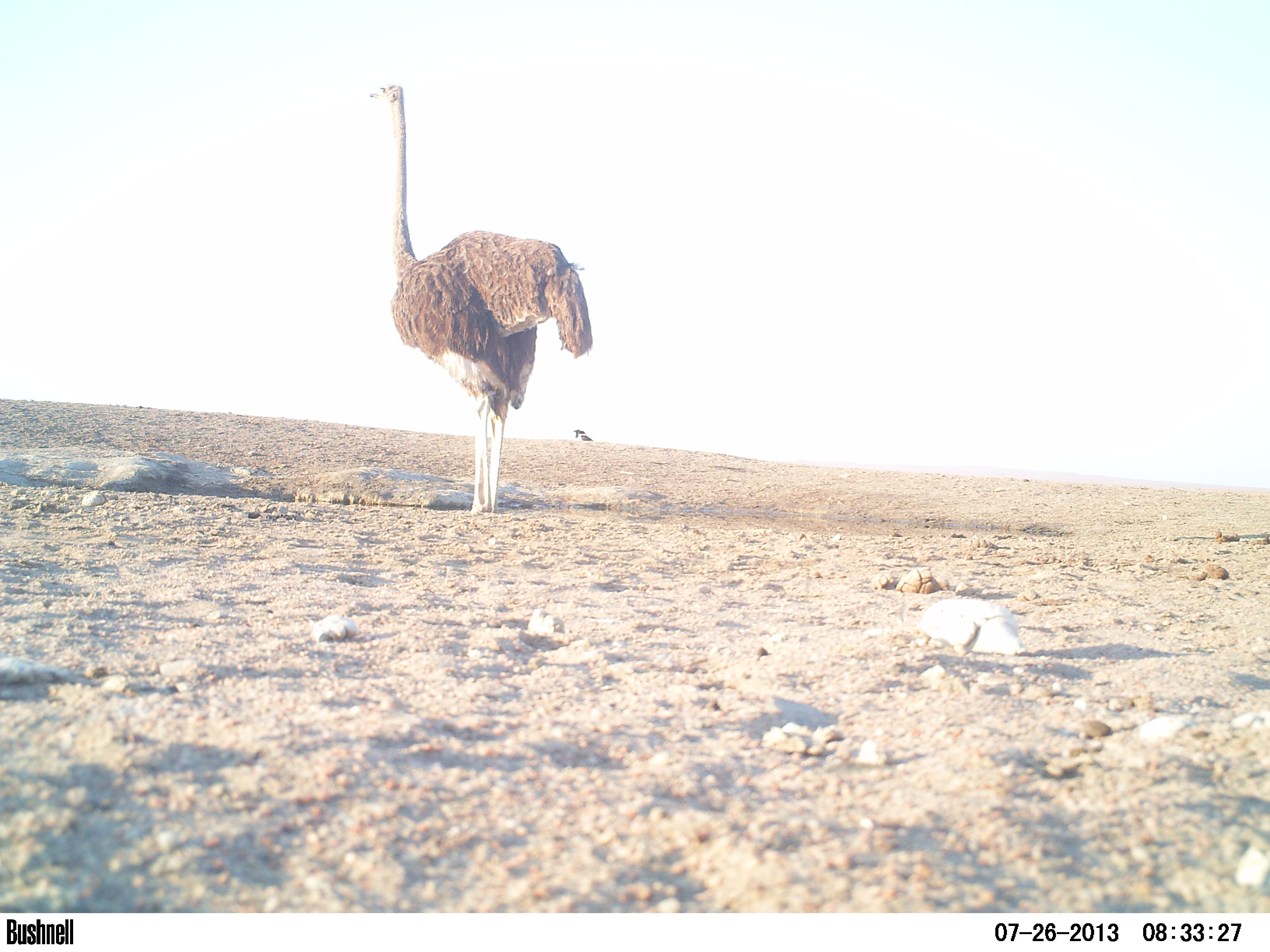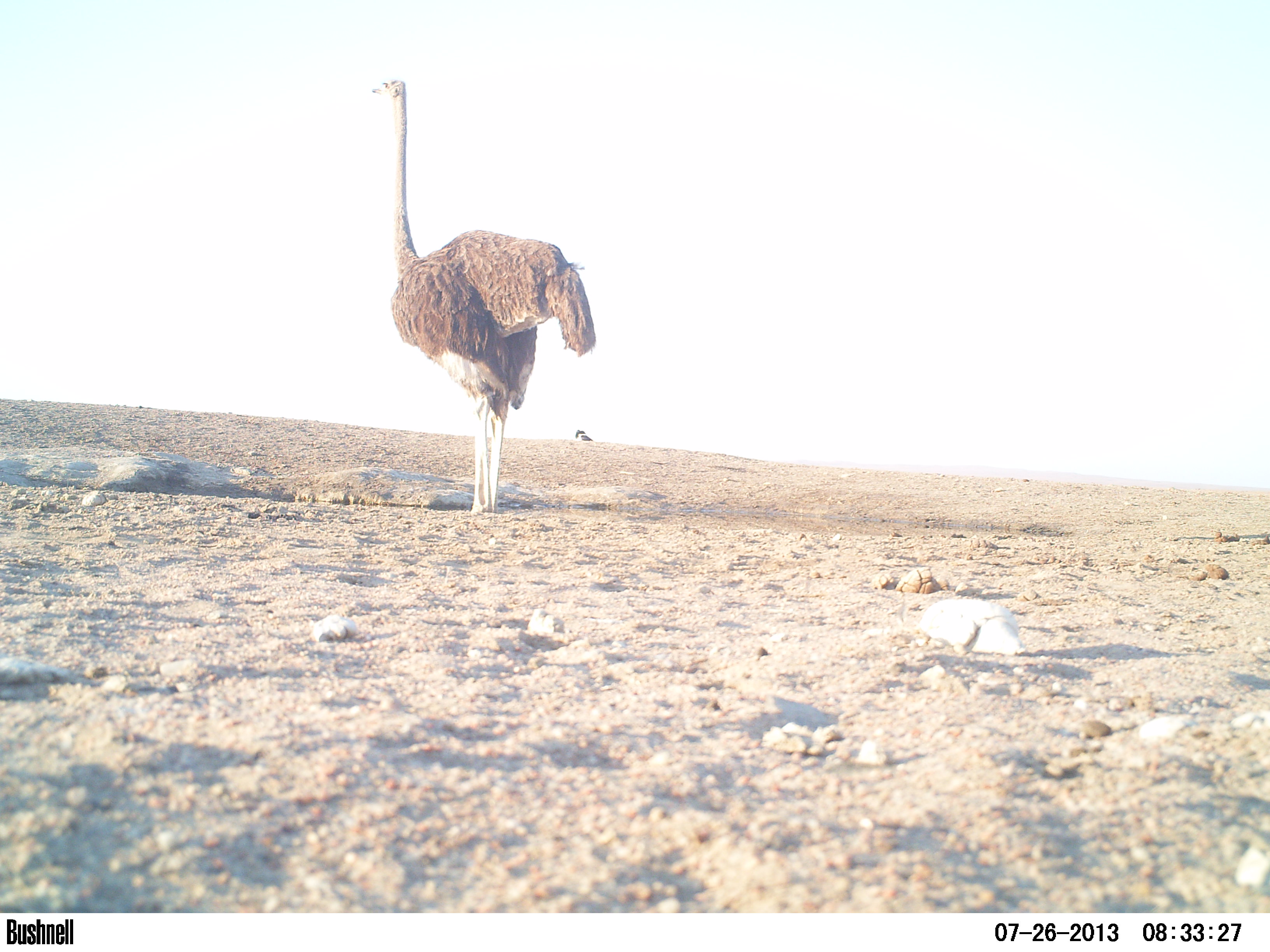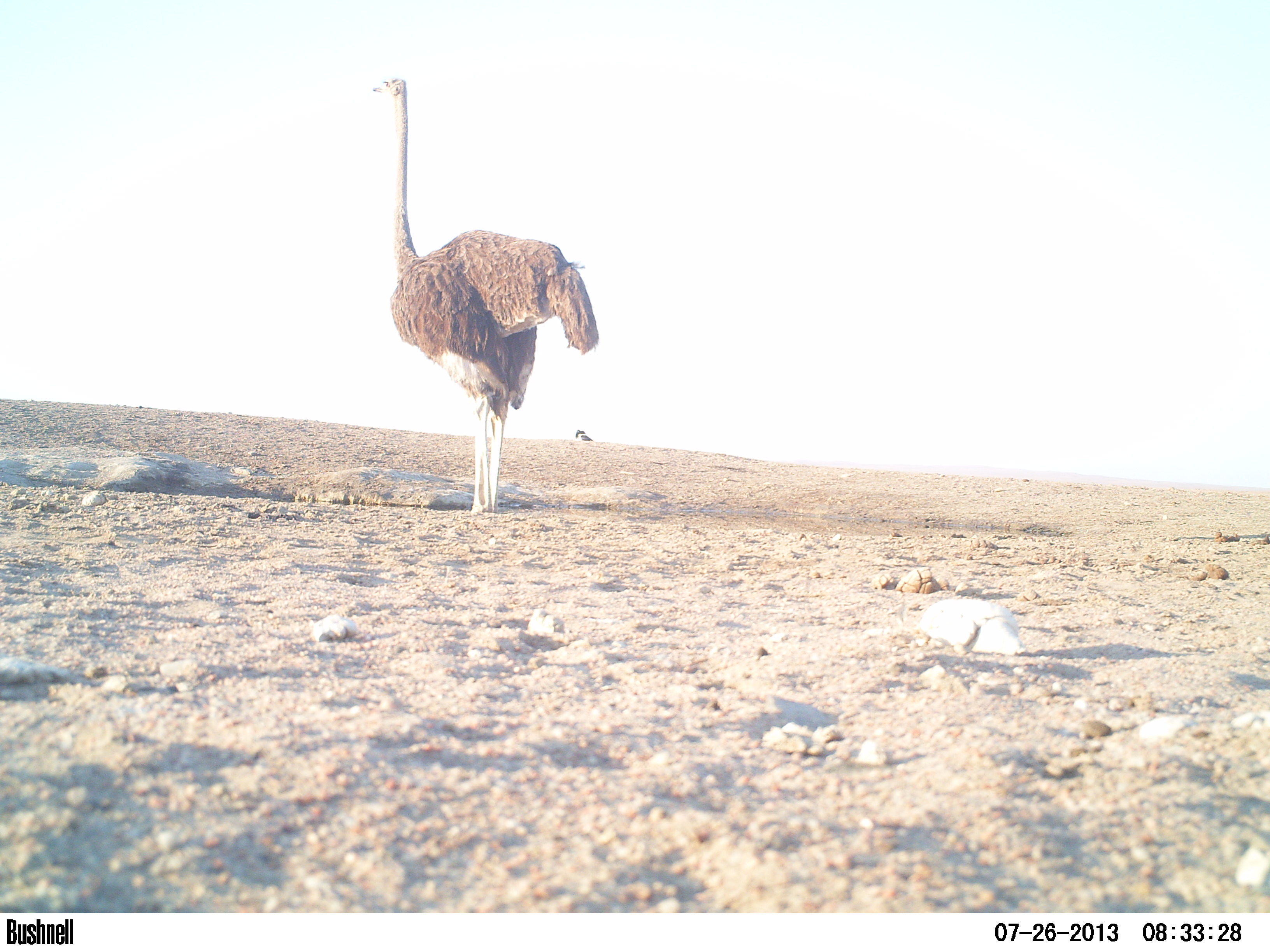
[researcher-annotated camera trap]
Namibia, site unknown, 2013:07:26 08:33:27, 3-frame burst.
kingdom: Animalia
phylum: Chordata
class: Aves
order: Struthioniformes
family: Struthionidae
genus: Struthio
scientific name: Struthio camelus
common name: common ostrich